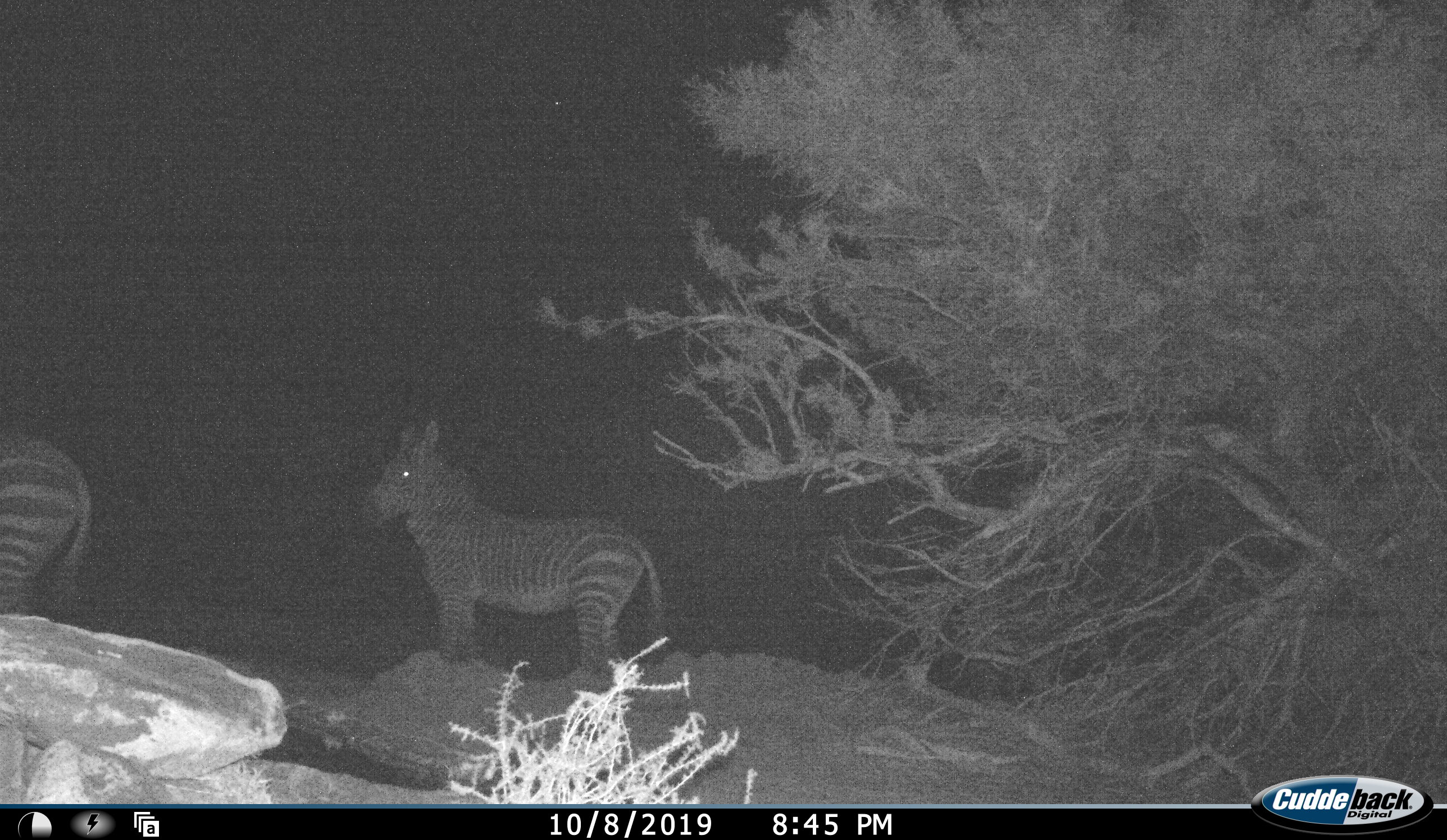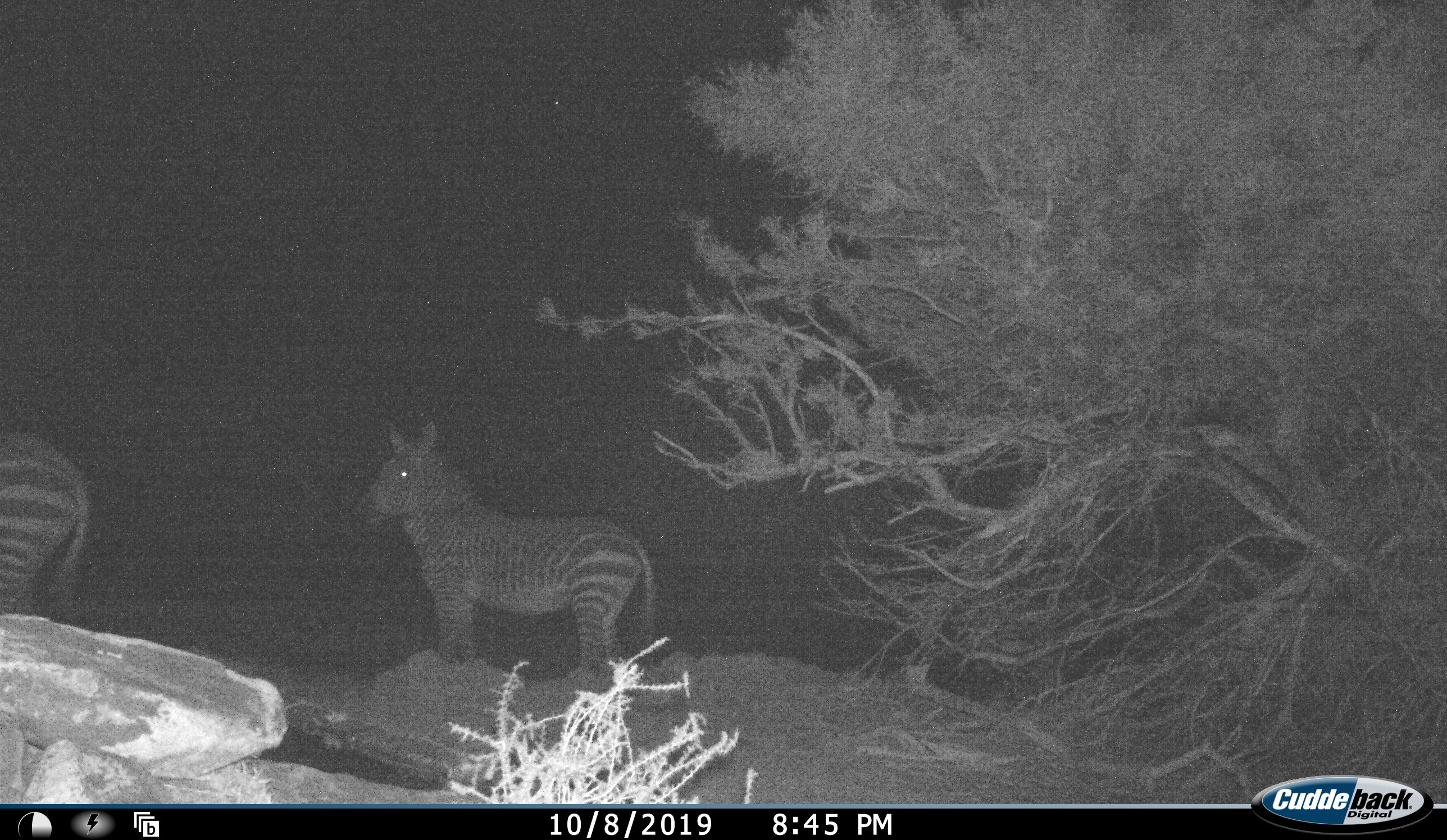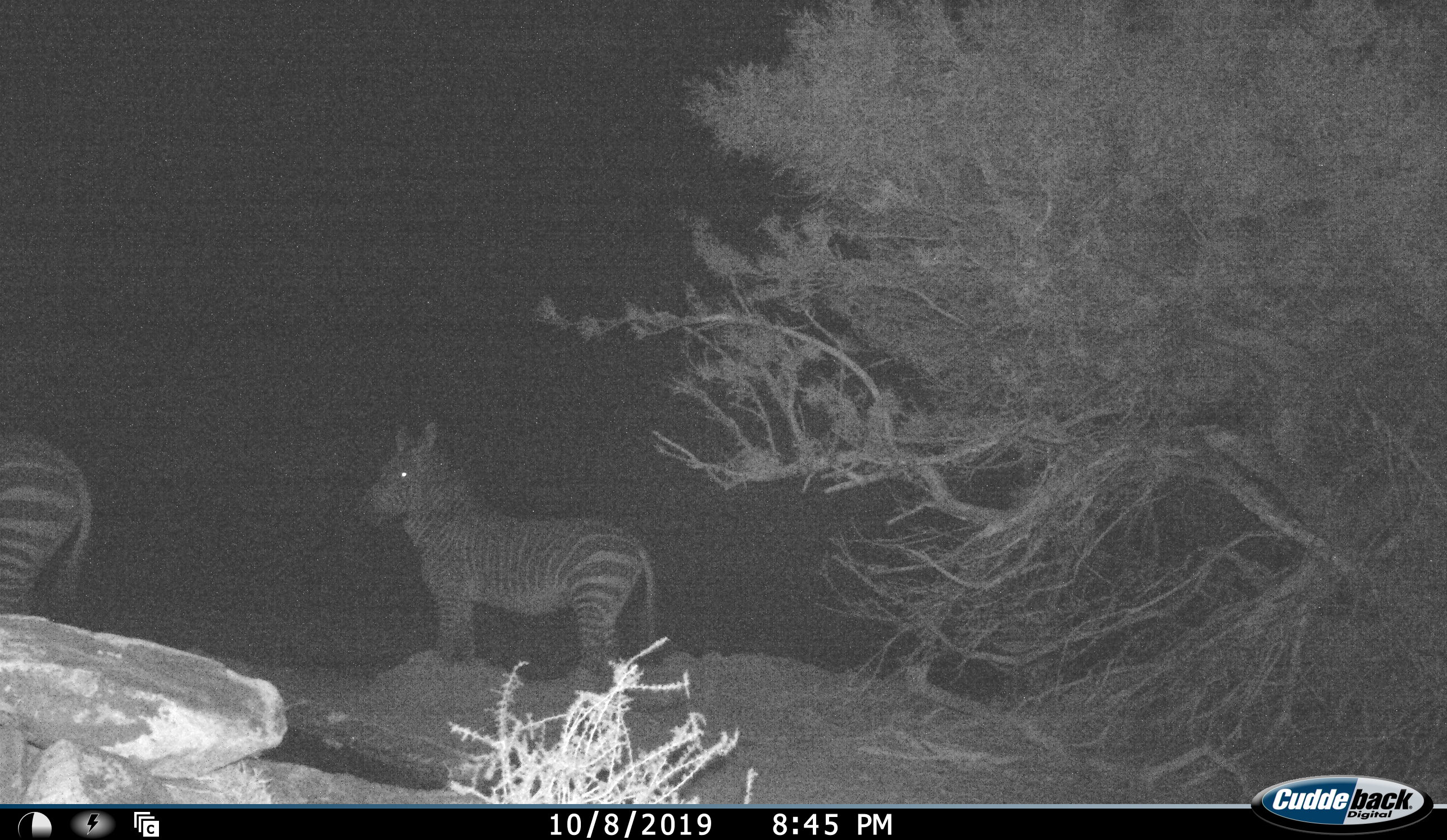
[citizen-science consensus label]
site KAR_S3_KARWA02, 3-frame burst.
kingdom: Animalia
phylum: Chordata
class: Mammalia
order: Perissodactyla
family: Equidae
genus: Equus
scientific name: Equus zebra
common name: mountain zebra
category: zebramountain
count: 2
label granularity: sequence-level